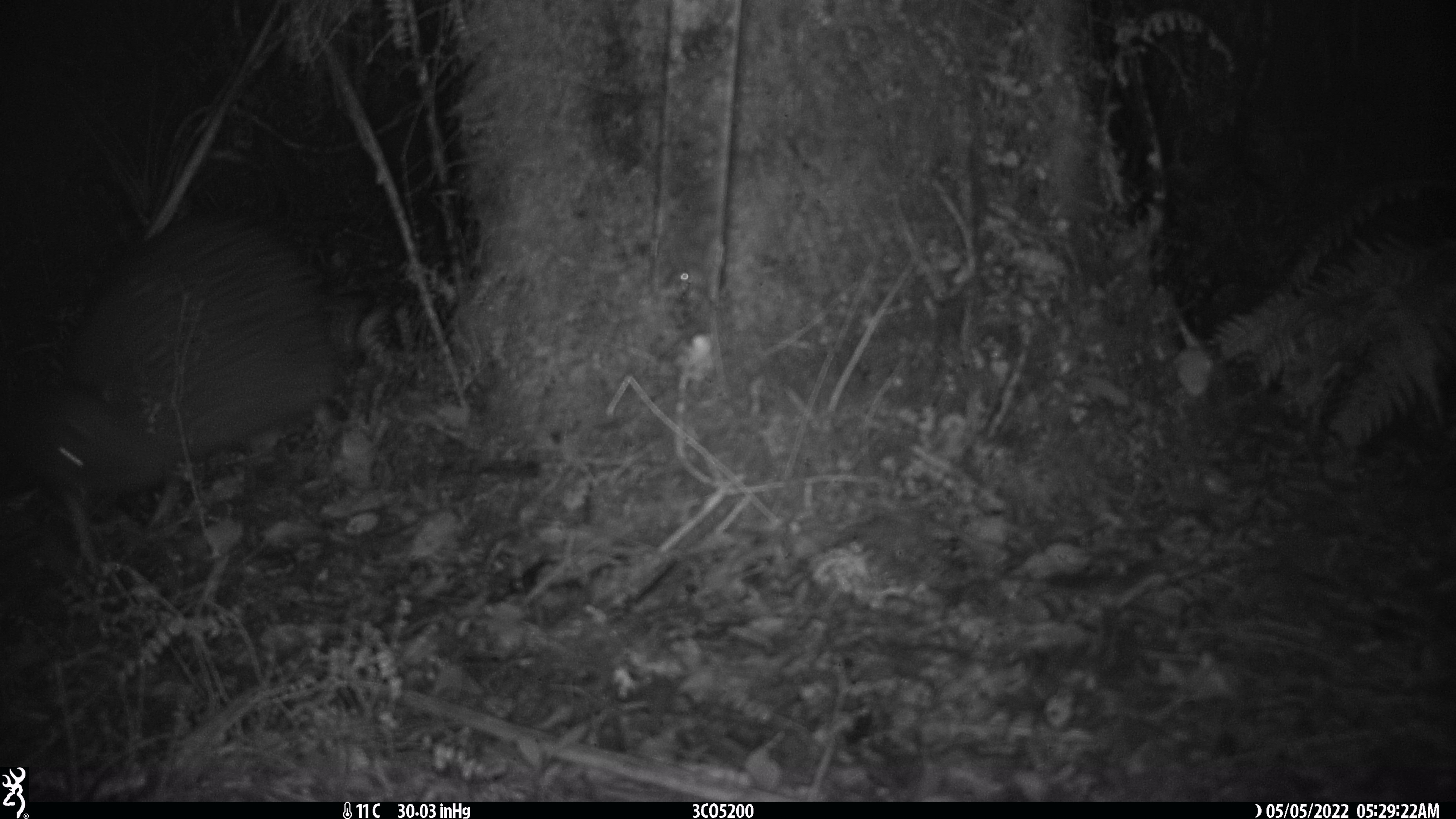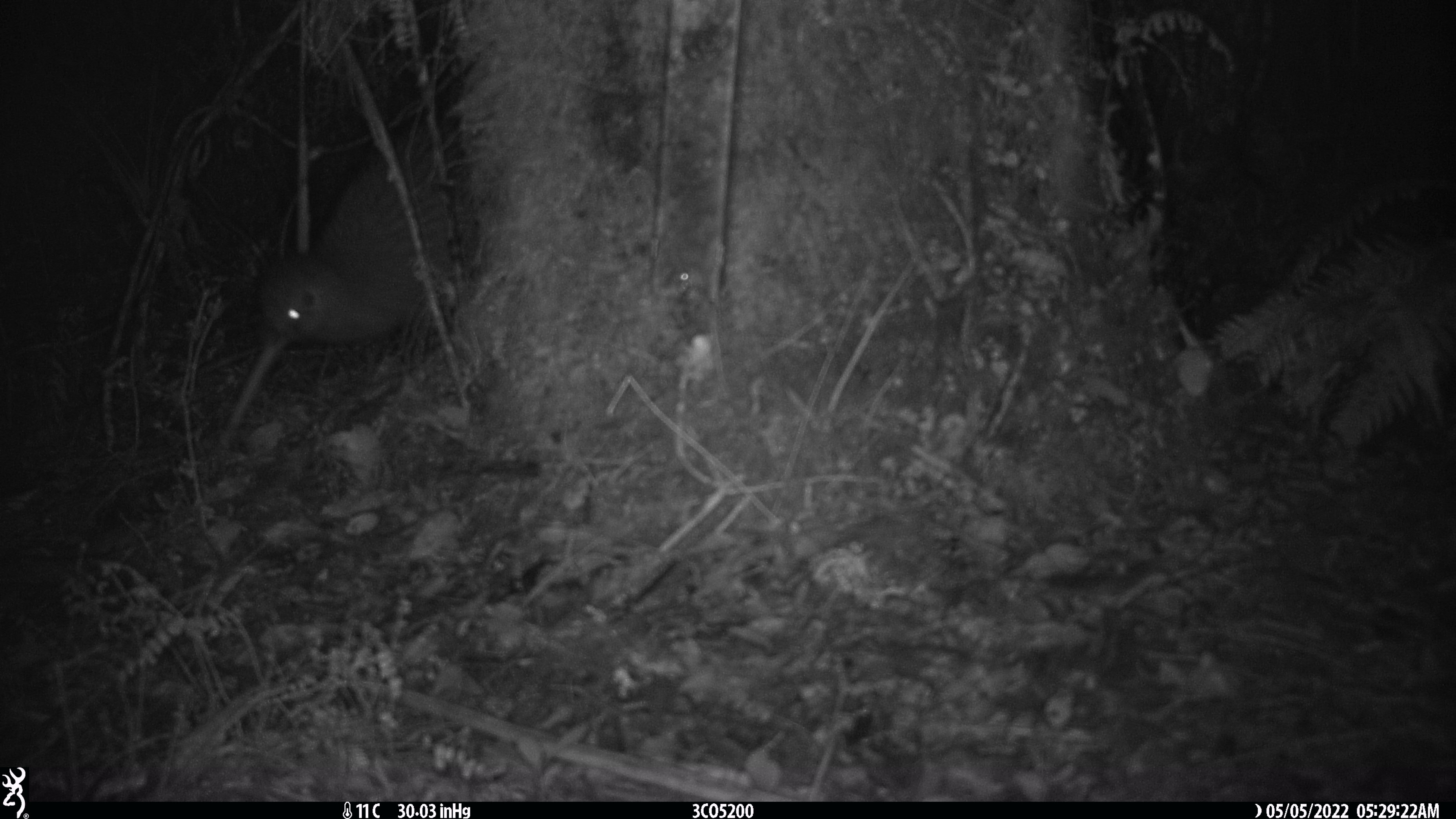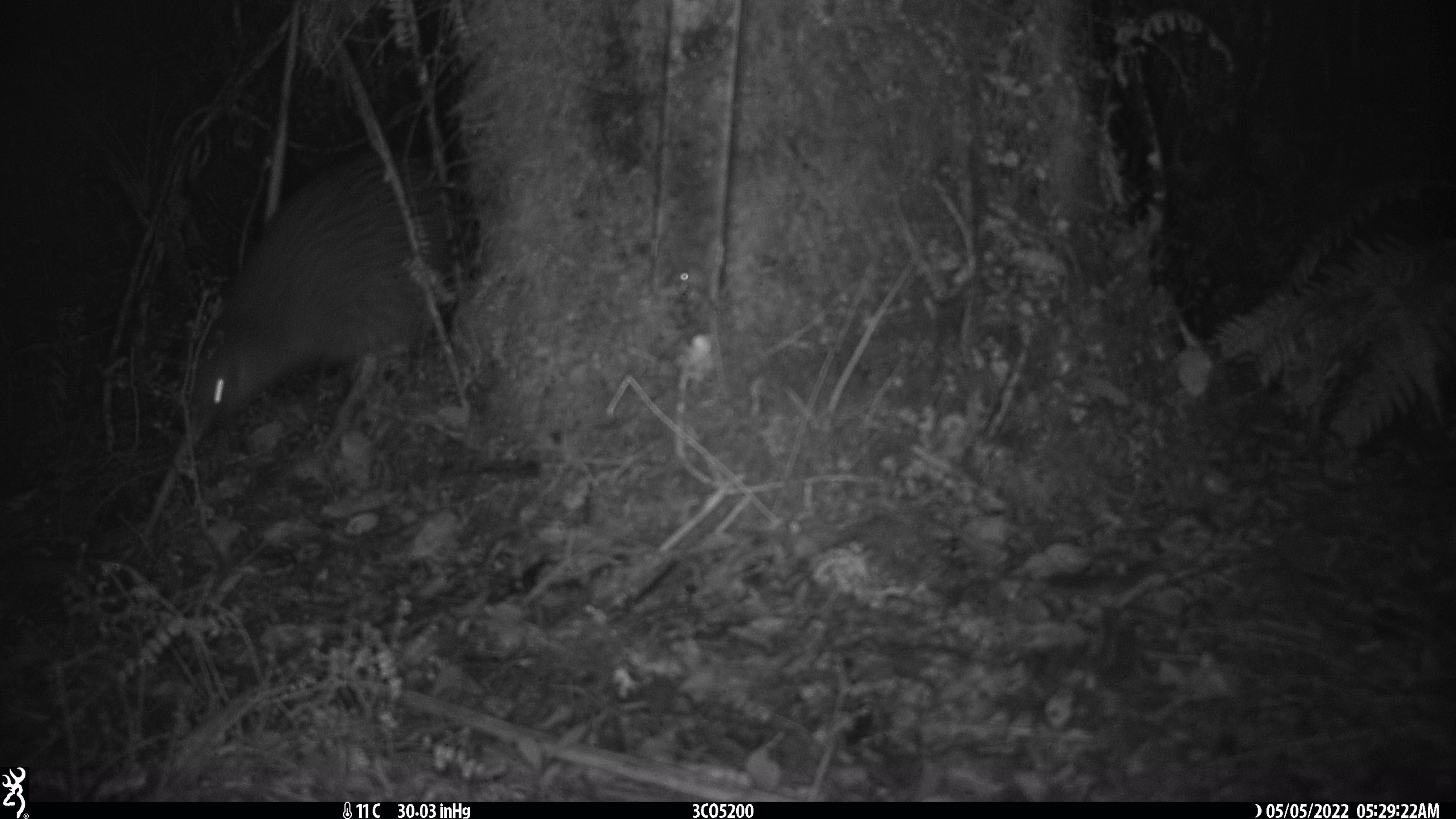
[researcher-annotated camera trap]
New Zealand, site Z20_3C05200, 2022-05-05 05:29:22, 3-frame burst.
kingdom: Animalia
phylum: Chordata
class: Aves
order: Apterygiformes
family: Apterygidae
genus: Apteryx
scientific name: Apteryx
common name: kiwi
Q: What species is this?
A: Kiwi (Apteryx).